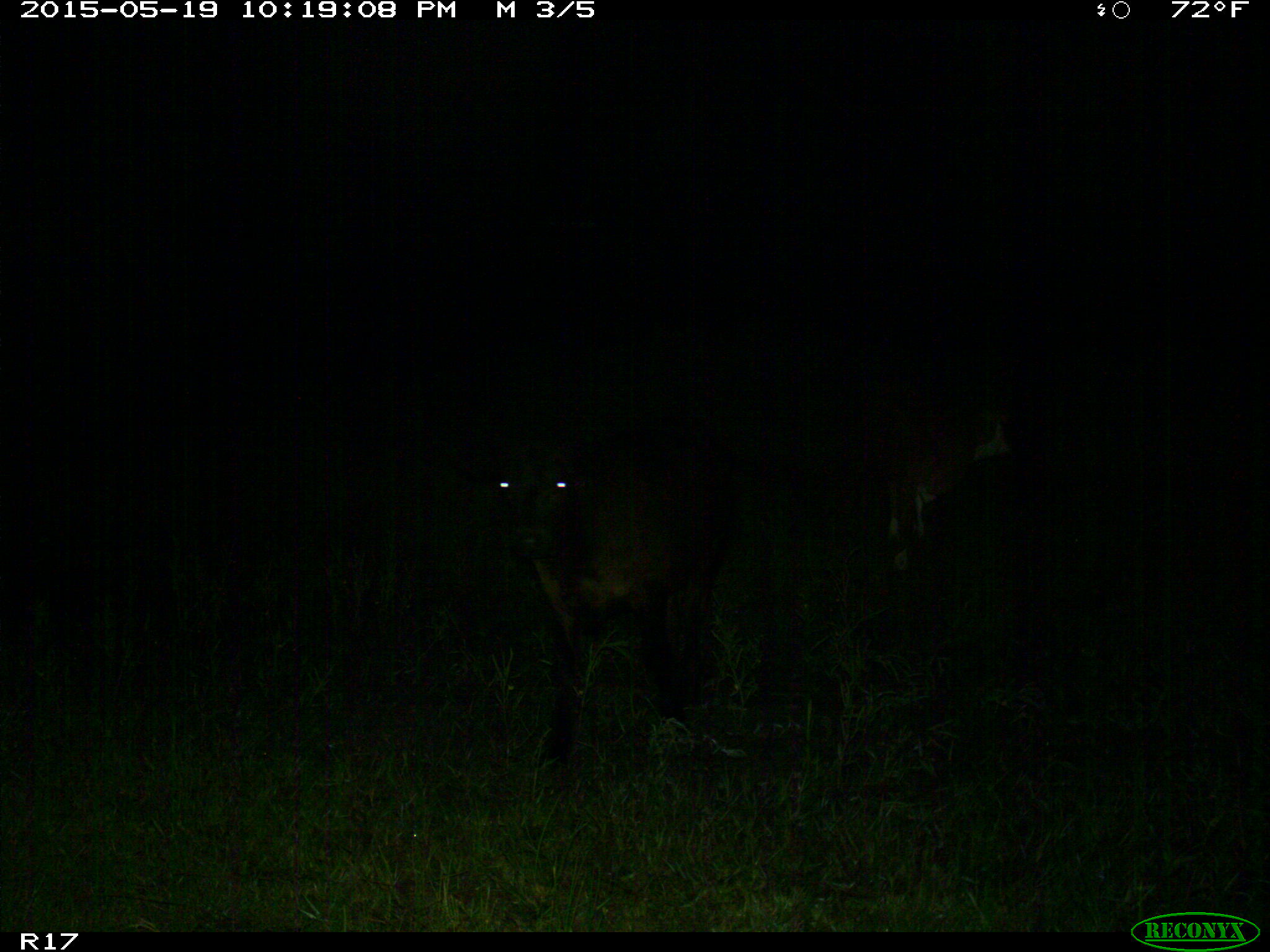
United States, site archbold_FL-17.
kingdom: Animalia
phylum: Chordata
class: Mammalia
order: Artiodactyla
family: Bovidae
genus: Bos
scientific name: Bos taurus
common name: domestic cow